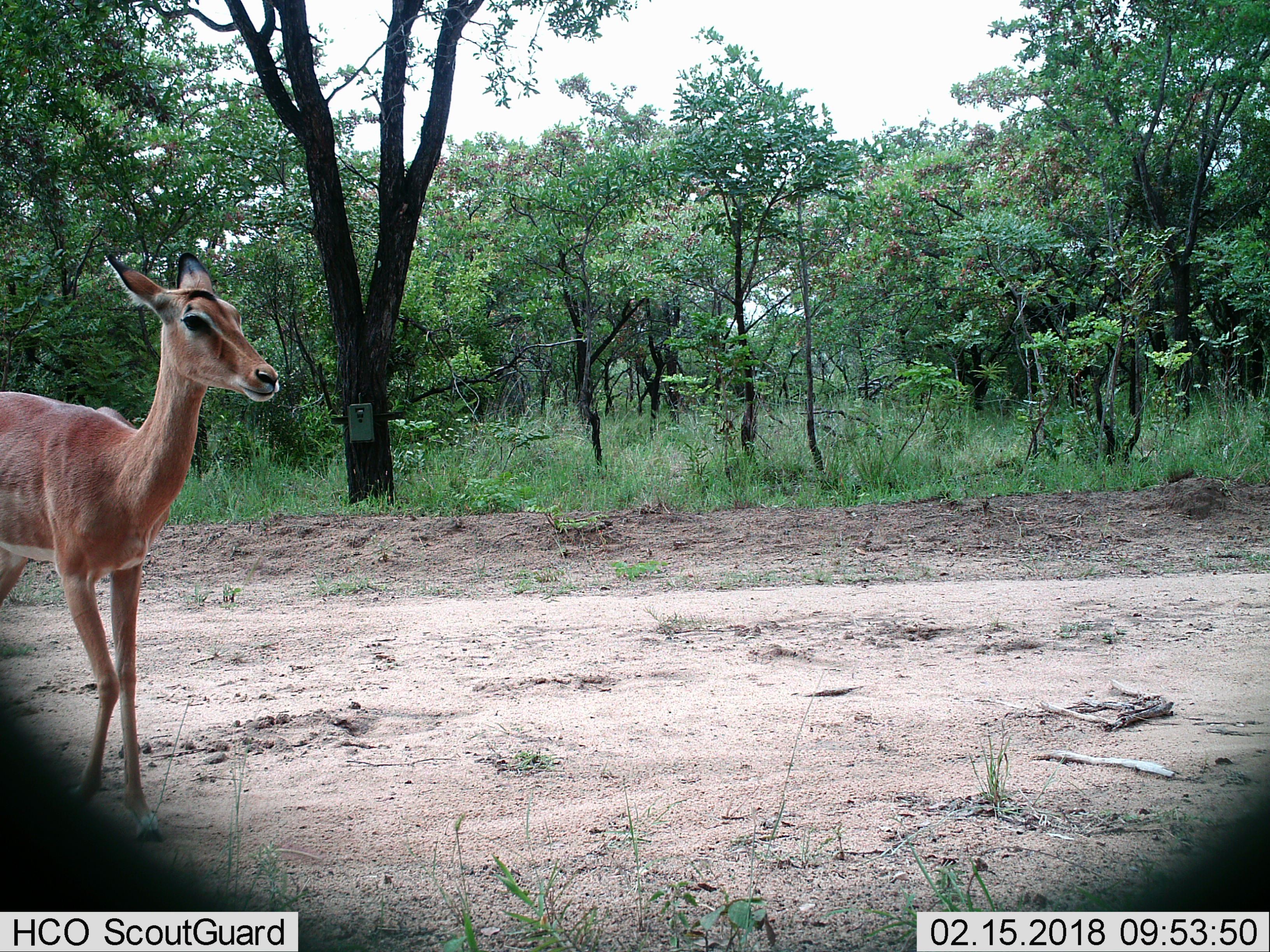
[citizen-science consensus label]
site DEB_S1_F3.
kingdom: Animalia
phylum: Chordata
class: Mammalia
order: Artiodactyla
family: Bovidae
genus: Aepyceros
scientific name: Aepyceros melampus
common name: impala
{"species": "impala (Aepyceros melampus)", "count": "1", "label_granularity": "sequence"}